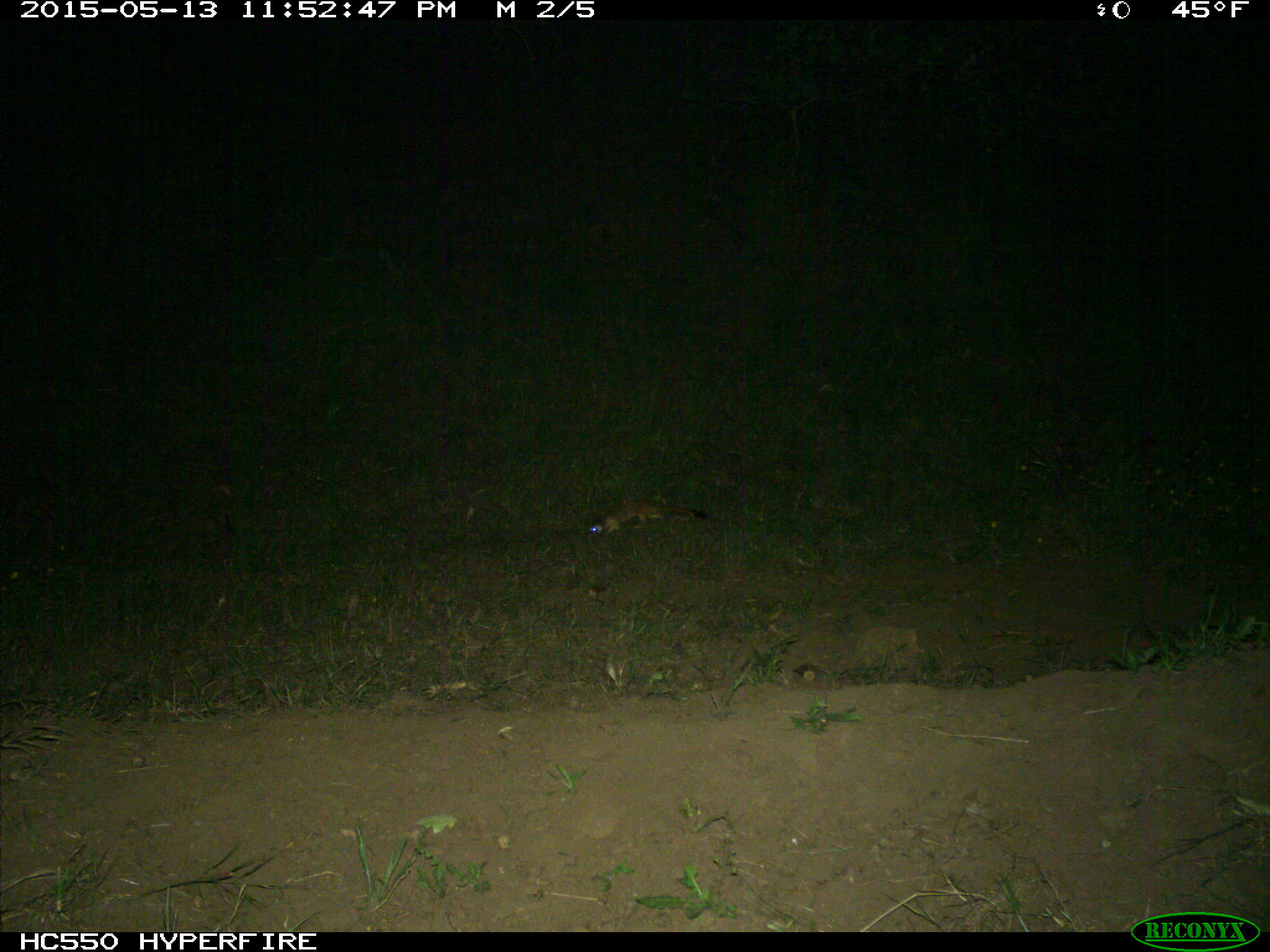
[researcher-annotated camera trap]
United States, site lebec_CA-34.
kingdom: Animalia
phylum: Chordata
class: Mammalia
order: Carnivora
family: Mustelidae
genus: Neogale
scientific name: Neogale frenata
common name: long-tailed weasel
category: mustela frenata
Mustela frenata (long-tailed weasel) (Neogale frenata).